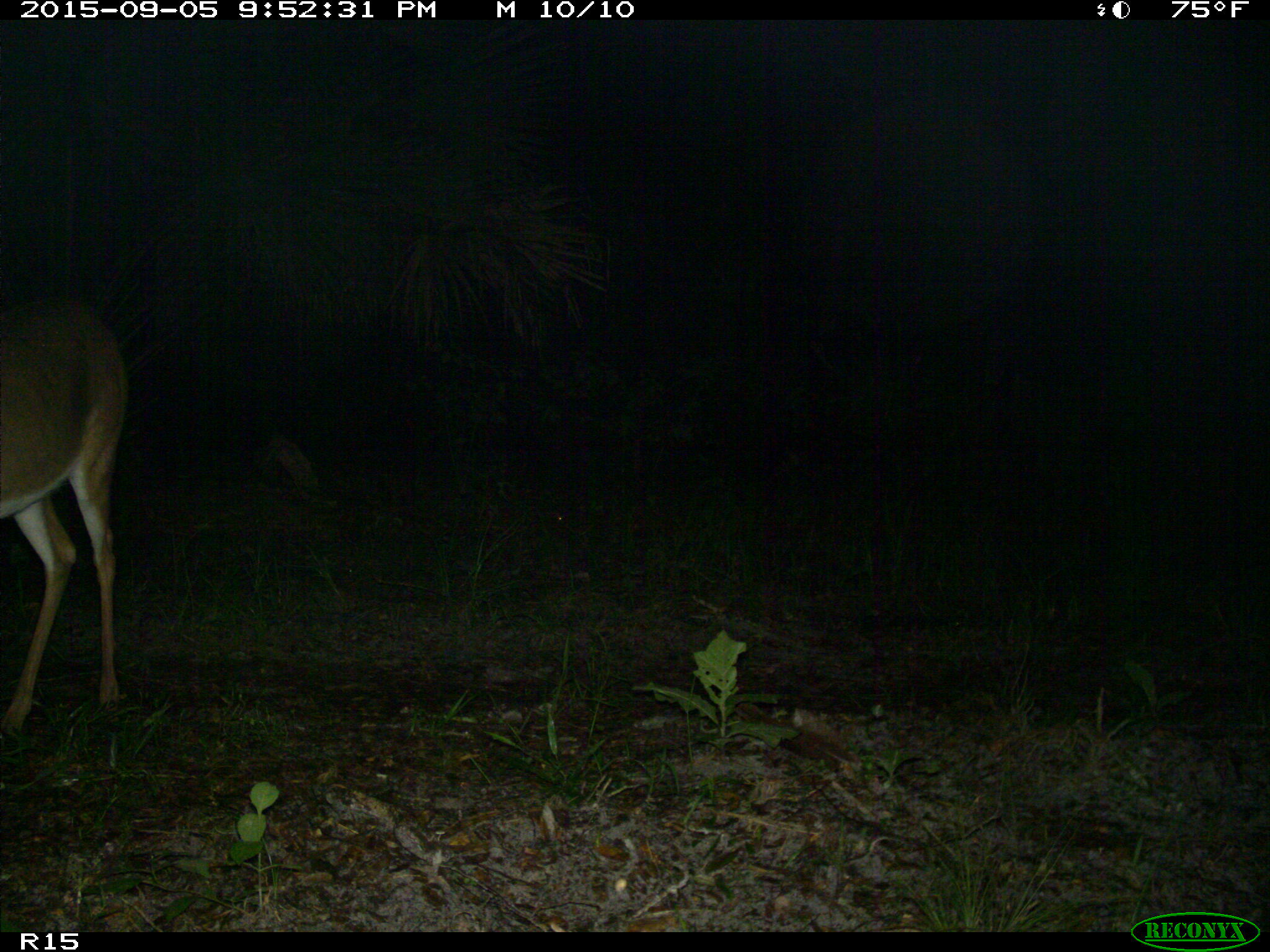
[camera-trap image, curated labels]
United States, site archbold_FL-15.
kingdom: Animalia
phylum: Chordata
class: Mammalia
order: Artiodactyla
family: Cervidae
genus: Odocoileus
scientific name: Odocoileus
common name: deer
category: unidentified deer